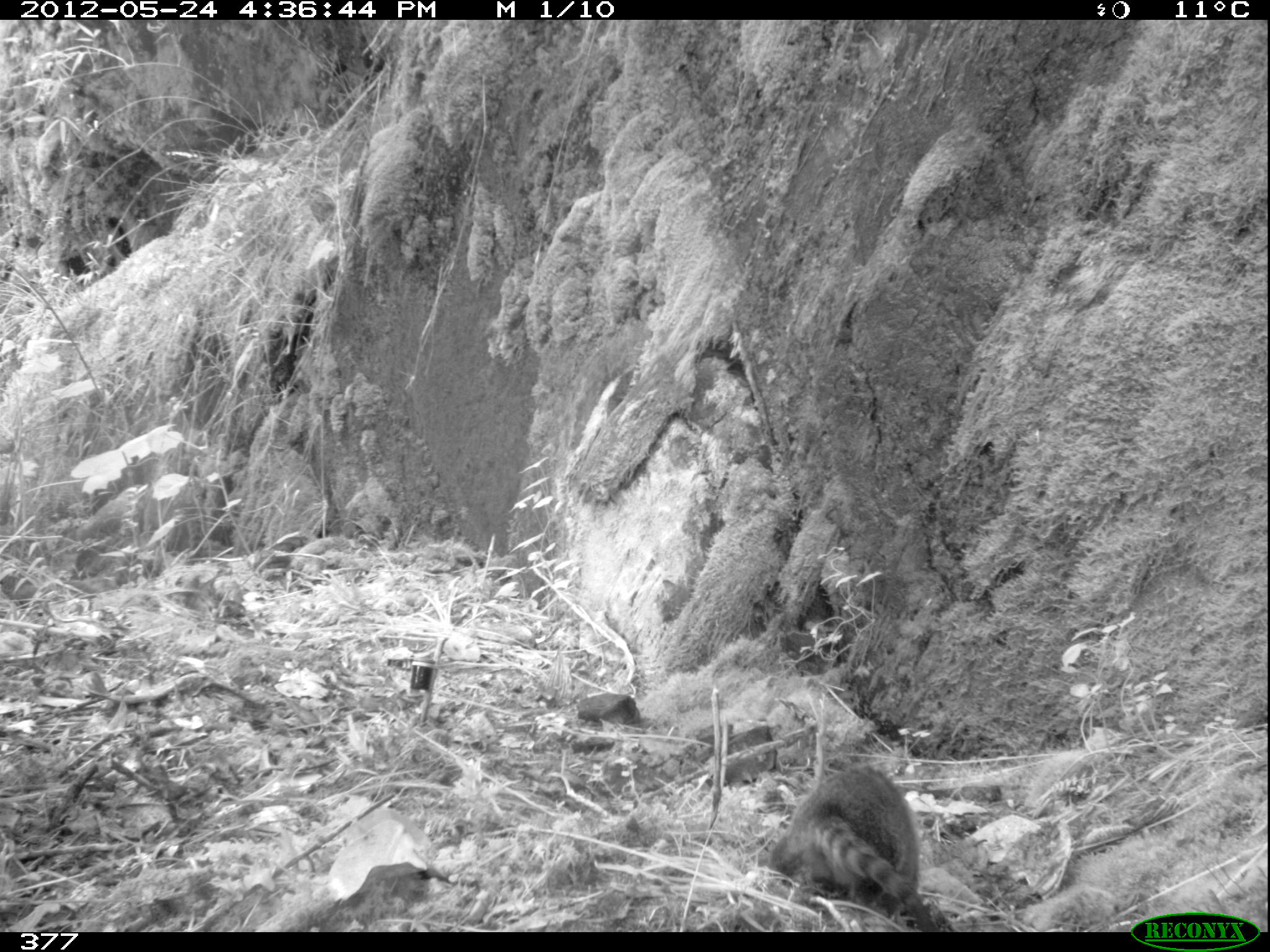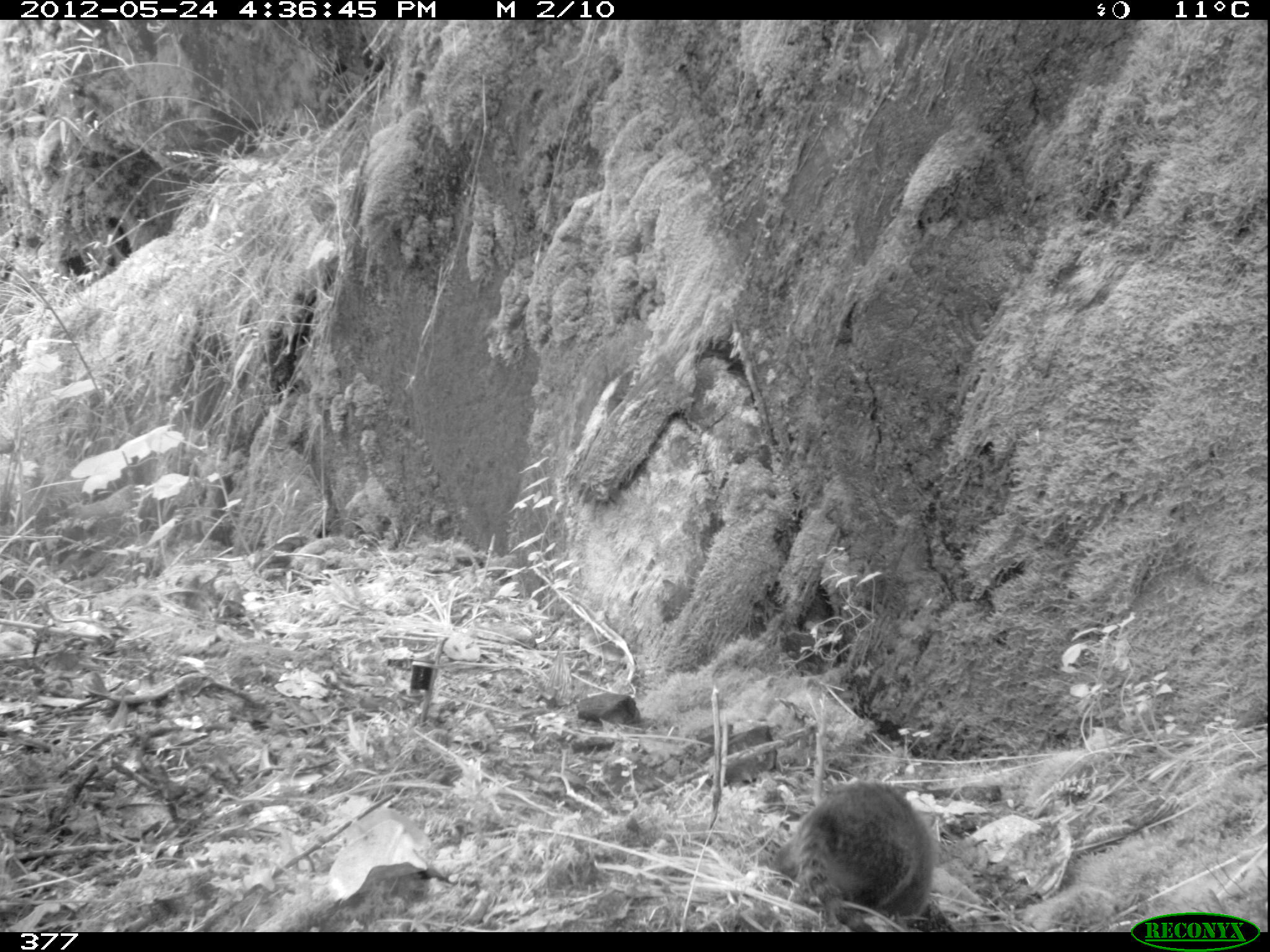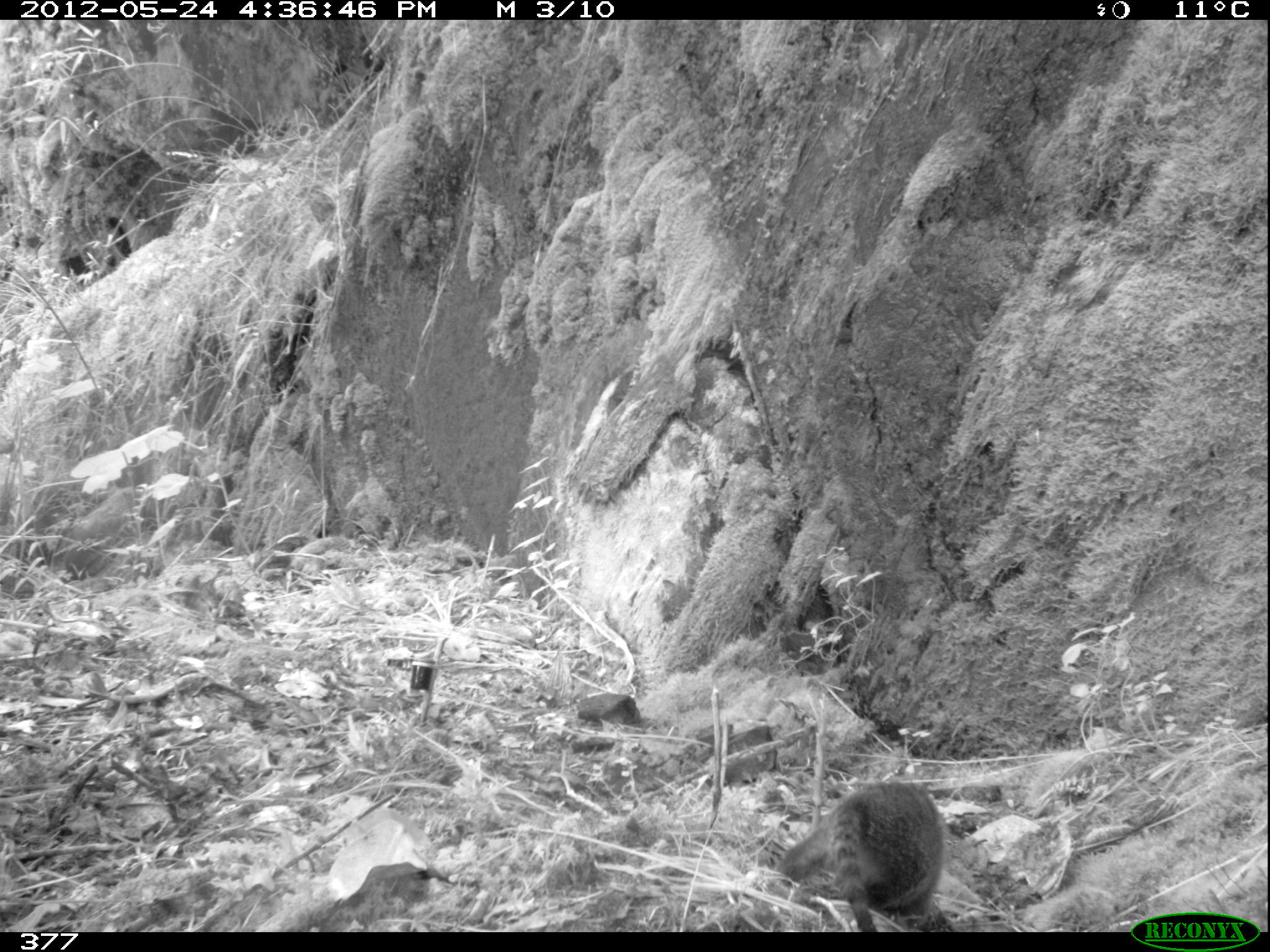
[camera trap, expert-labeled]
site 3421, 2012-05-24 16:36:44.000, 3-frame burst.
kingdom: Animalia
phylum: Chordata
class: Mammalia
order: Carnivora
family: Procyonidae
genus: Nasua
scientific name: Nasua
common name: coatis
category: unknown coati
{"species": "unknown coati (coatis) (Nasua)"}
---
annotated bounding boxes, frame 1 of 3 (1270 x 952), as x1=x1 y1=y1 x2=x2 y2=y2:
unknown coati: x1=770 y1=764 x2=940 y2=932